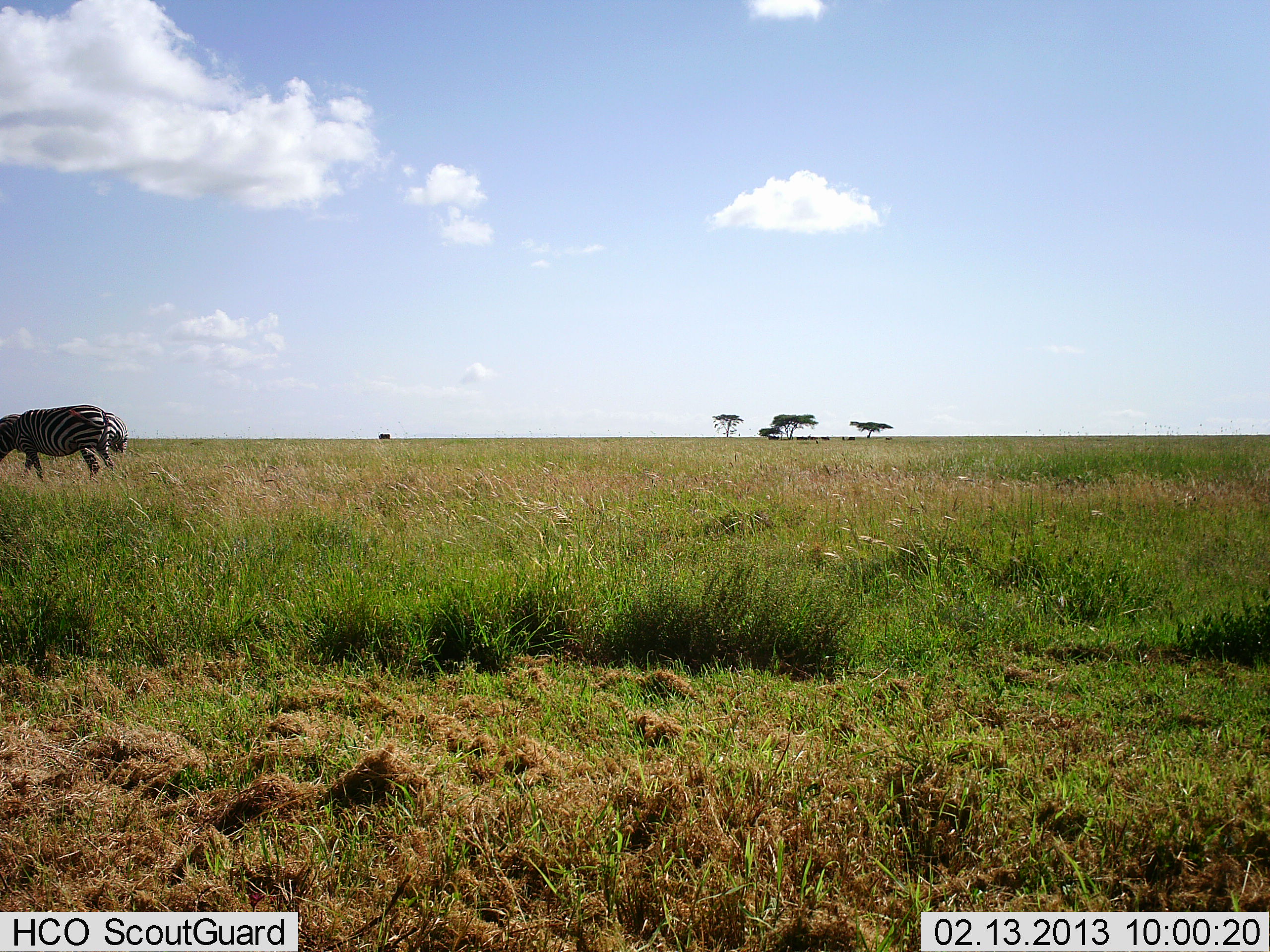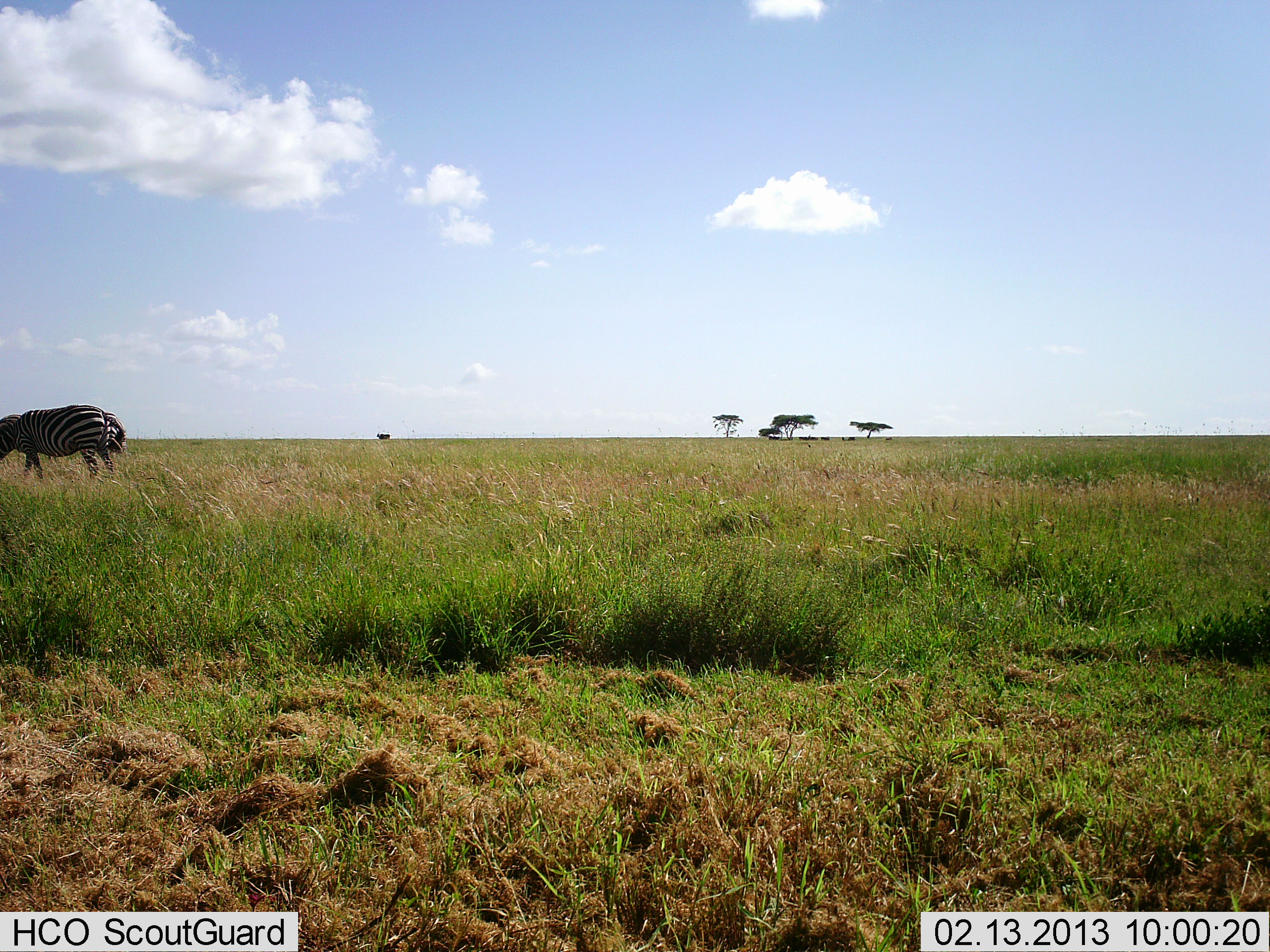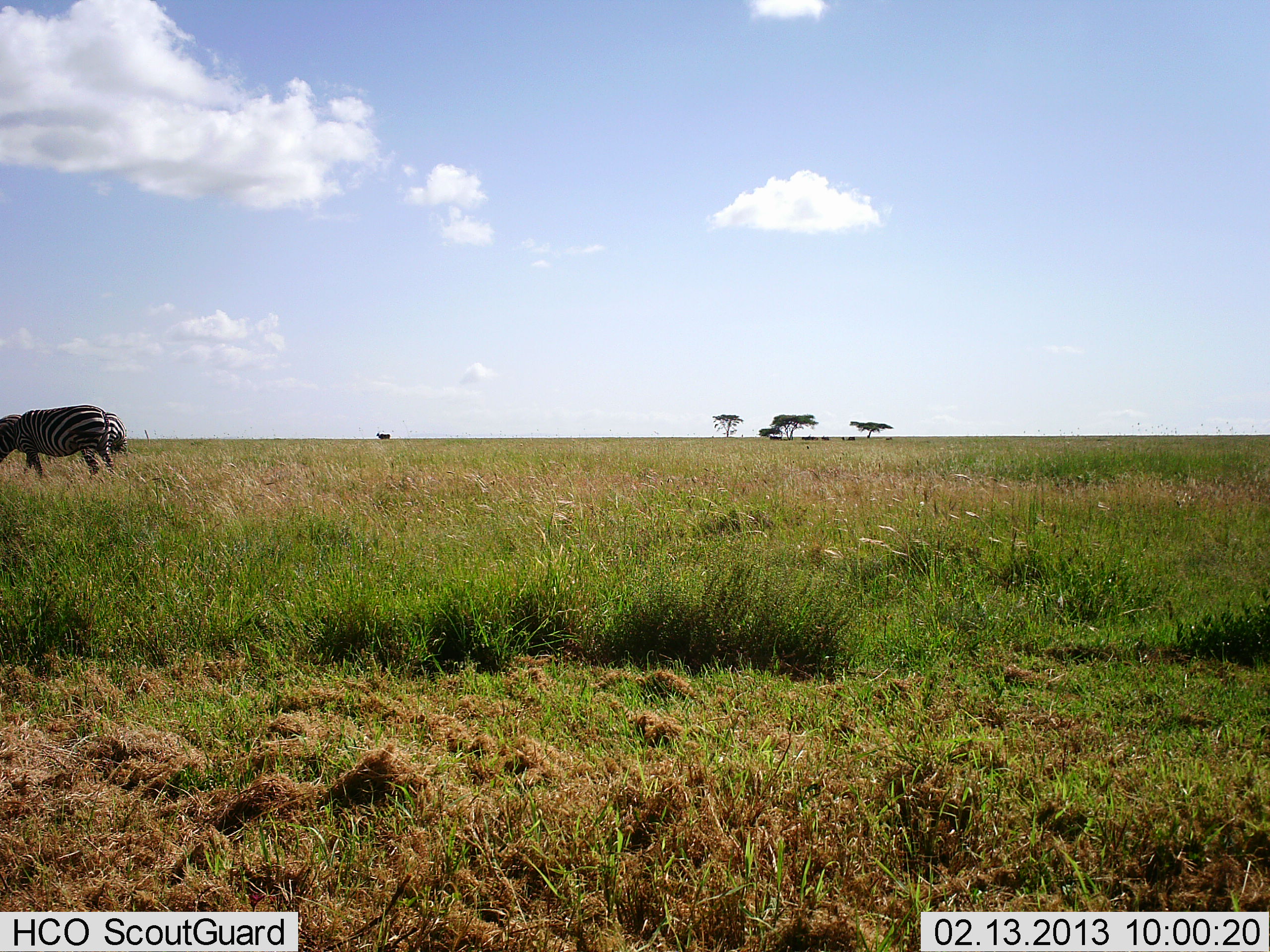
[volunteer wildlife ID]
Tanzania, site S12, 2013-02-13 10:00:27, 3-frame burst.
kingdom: Animalia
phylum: Chordata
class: Mammalia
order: Perissodactyla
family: Equidae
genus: Equus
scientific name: Equus quagga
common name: plains zebra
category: zebra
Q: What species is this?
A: Zebra (plains zebra) (Equus quagga).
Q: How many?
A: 2.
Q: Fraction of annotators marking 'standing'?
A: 65%.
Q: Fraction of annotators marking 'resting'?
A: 0%.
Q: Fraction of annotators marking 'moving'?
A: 6%.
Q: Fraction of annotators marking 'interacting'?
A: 0%.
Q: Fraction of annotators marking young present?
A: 0%.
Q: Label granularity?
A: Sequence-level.